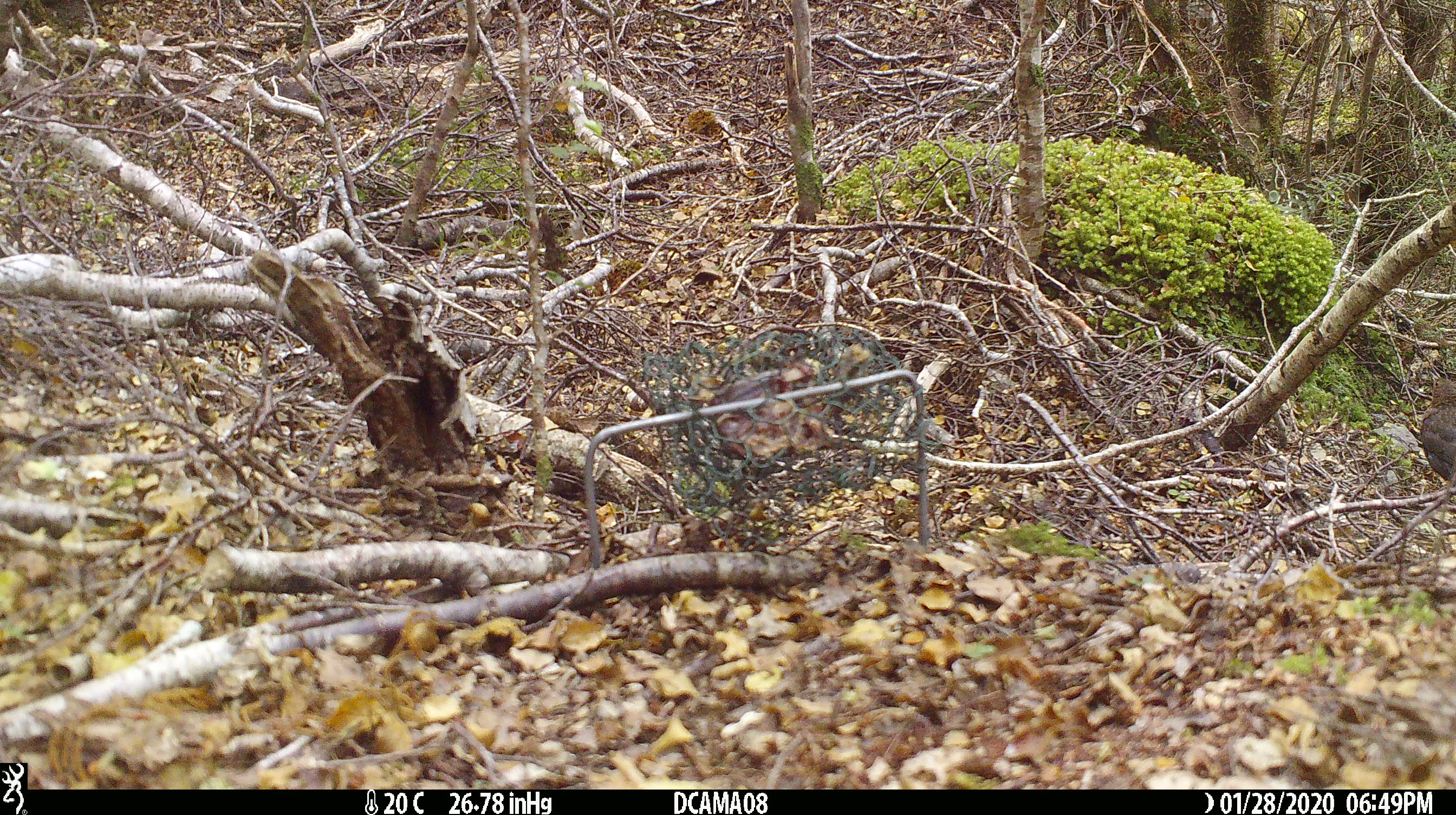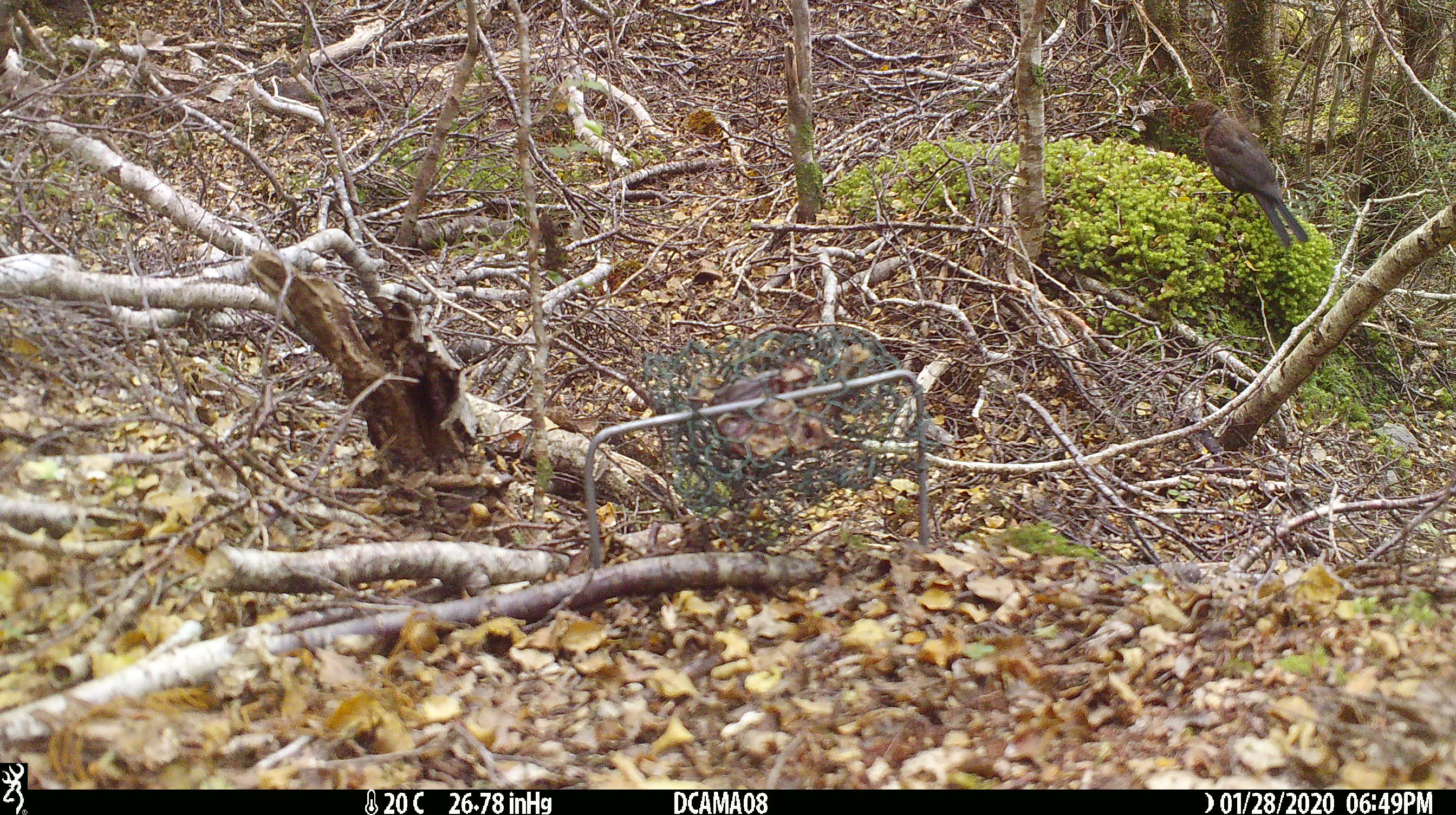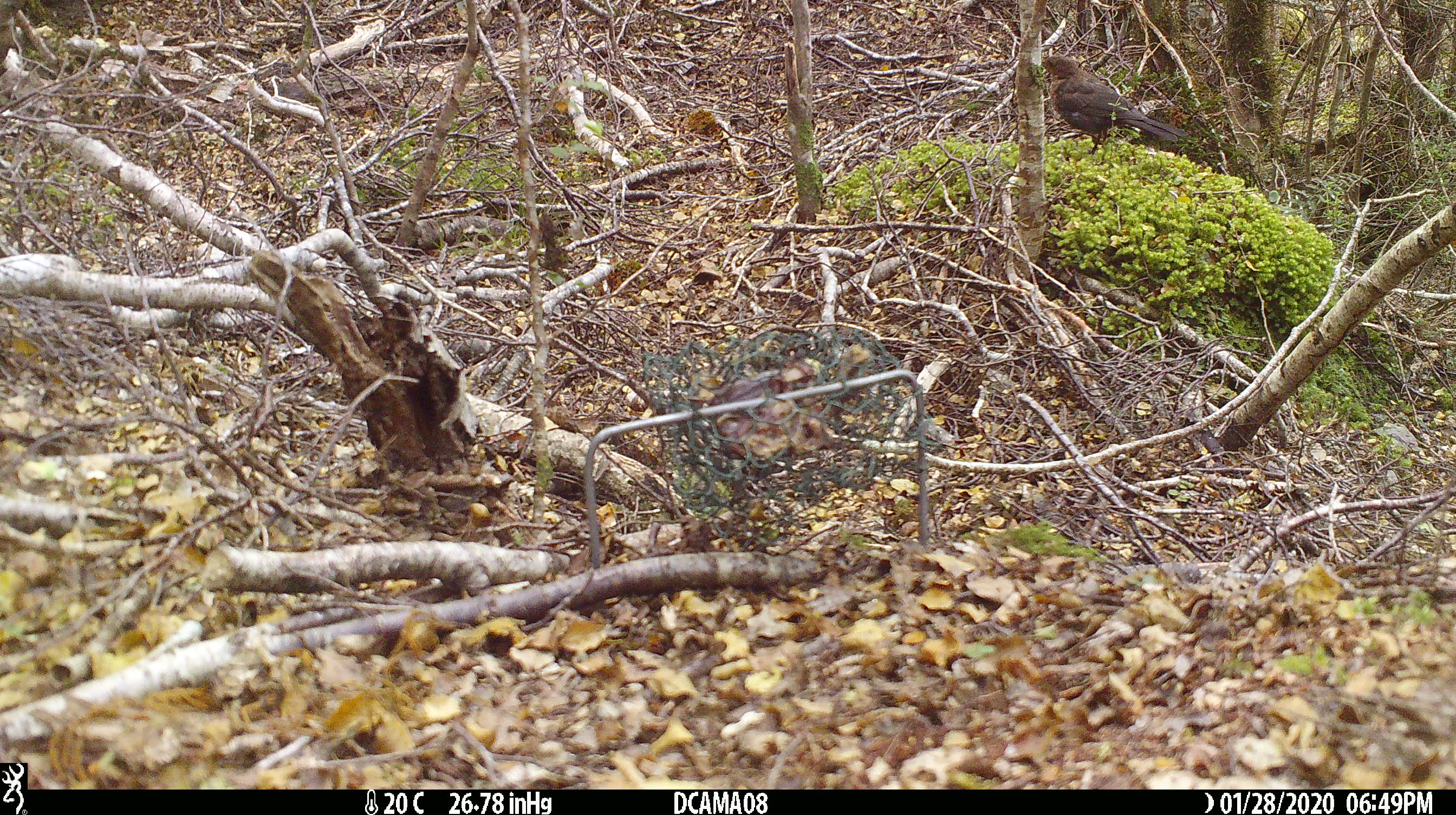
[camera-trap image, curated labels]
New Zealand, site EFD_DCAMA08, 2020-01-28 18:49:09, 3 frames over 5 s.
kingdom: Animalia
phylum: Chordata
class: Aves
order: Passeriformes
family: Turdidae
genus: Turdus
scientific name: Turdus merula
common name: eurasian blackbird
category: blackbird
Blackbird (eurasian blackbird) (Turdus merula).